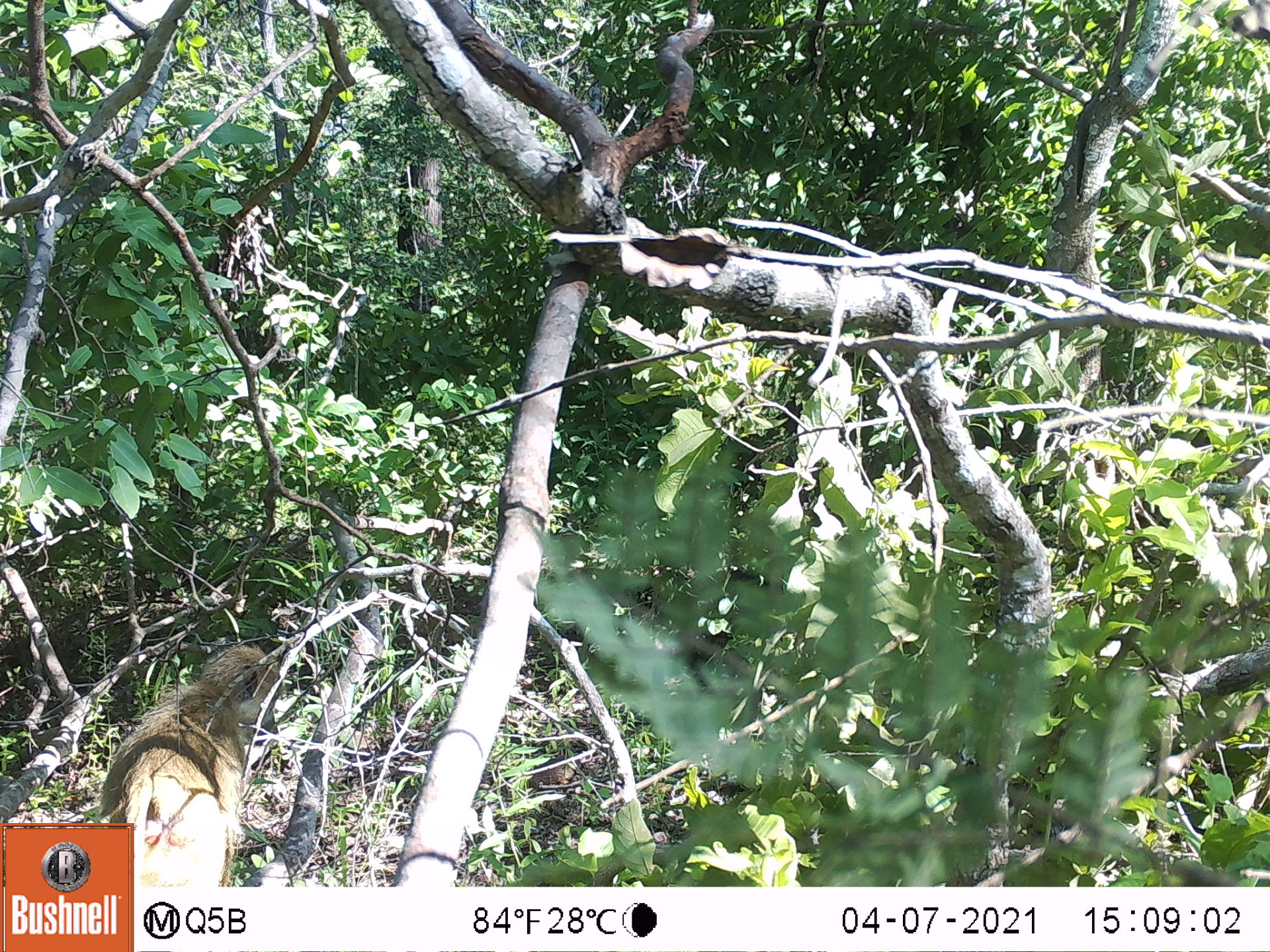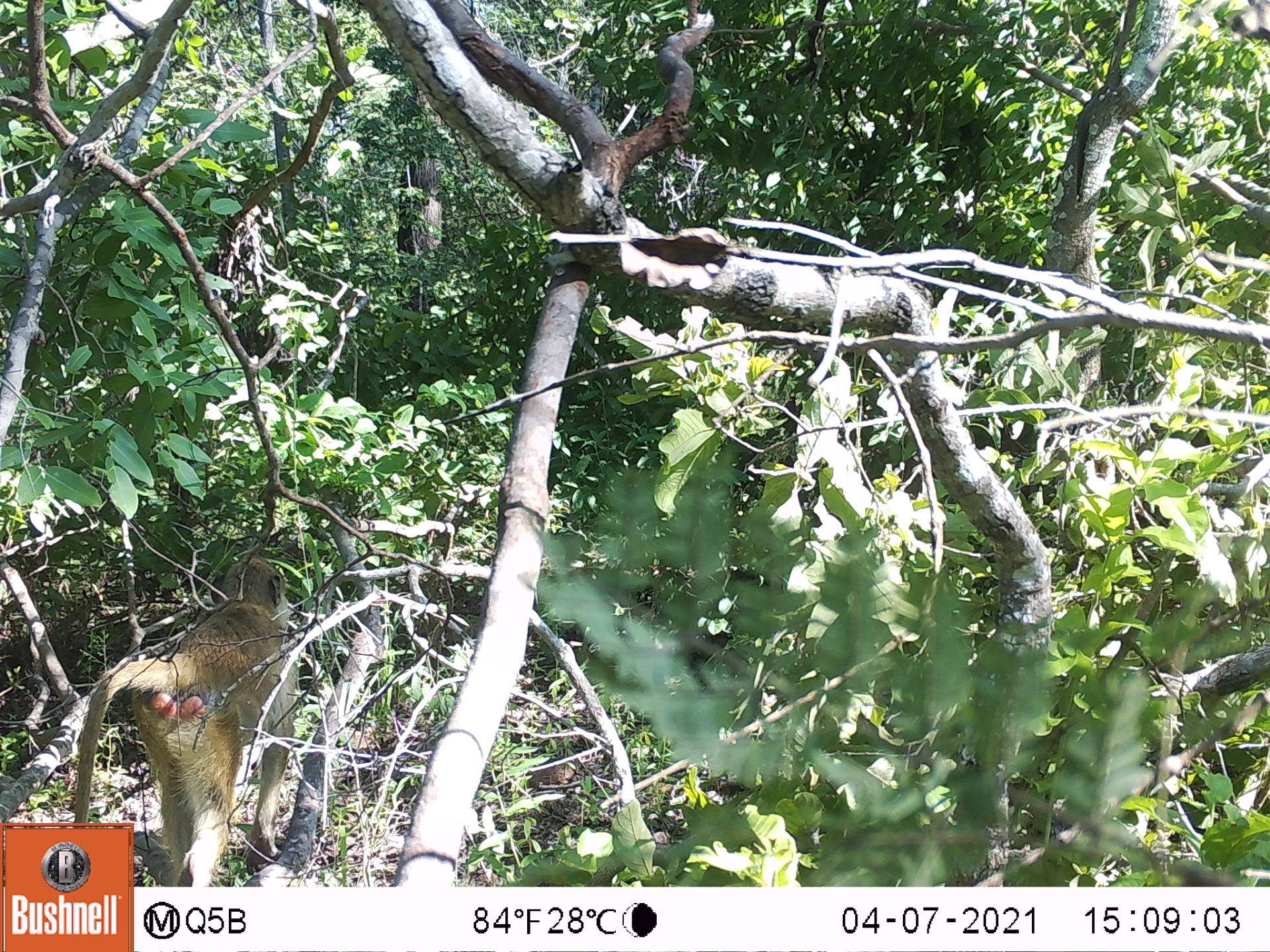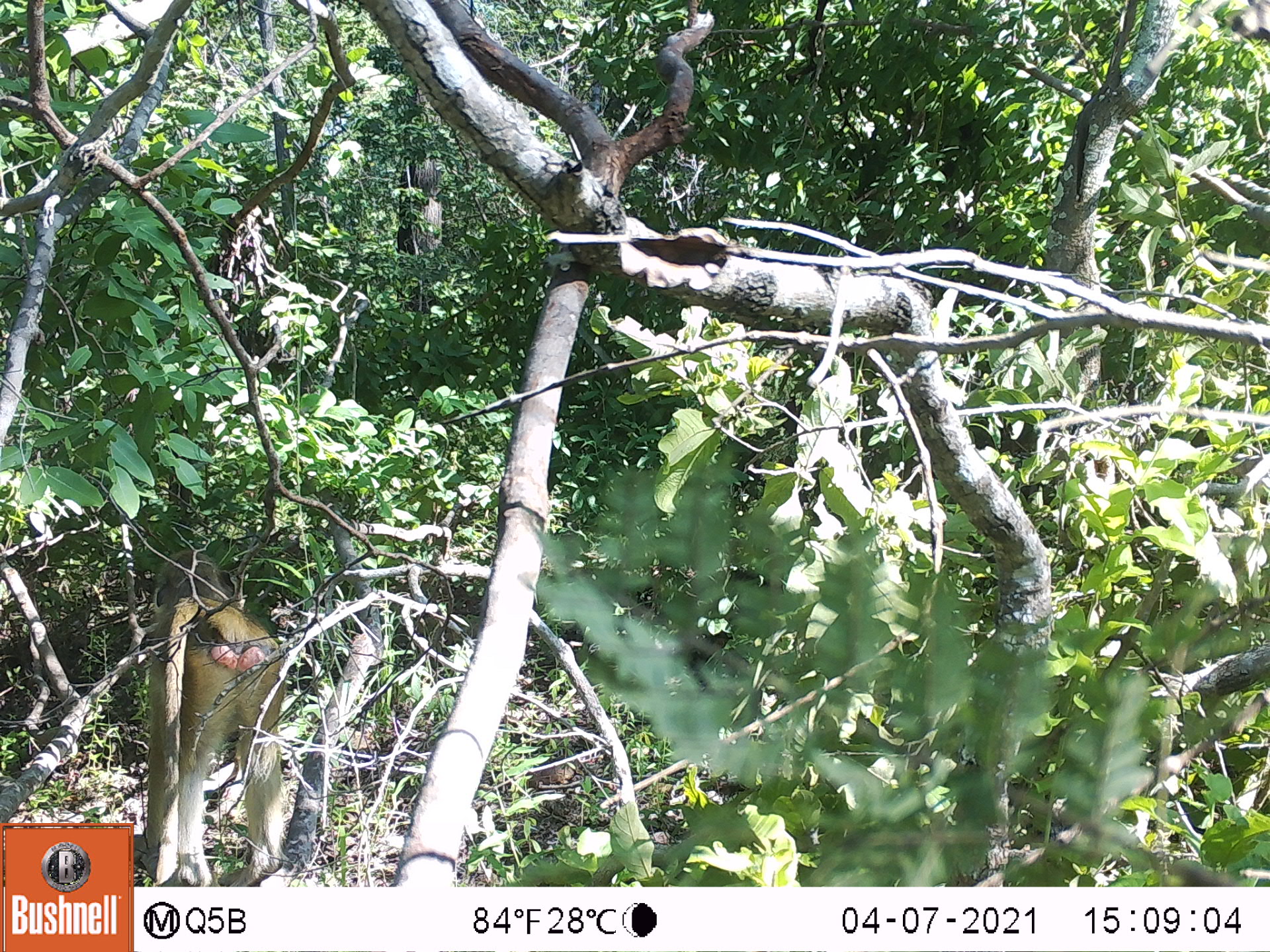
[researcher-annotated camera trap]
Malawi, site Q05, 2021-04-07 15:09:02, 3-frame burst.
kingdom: Animalia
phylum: Chordata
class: Mammalia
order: Primates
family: Cercopithecidae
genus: Papio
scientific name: Papio cynocephalus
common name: yellow baboon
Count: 1.